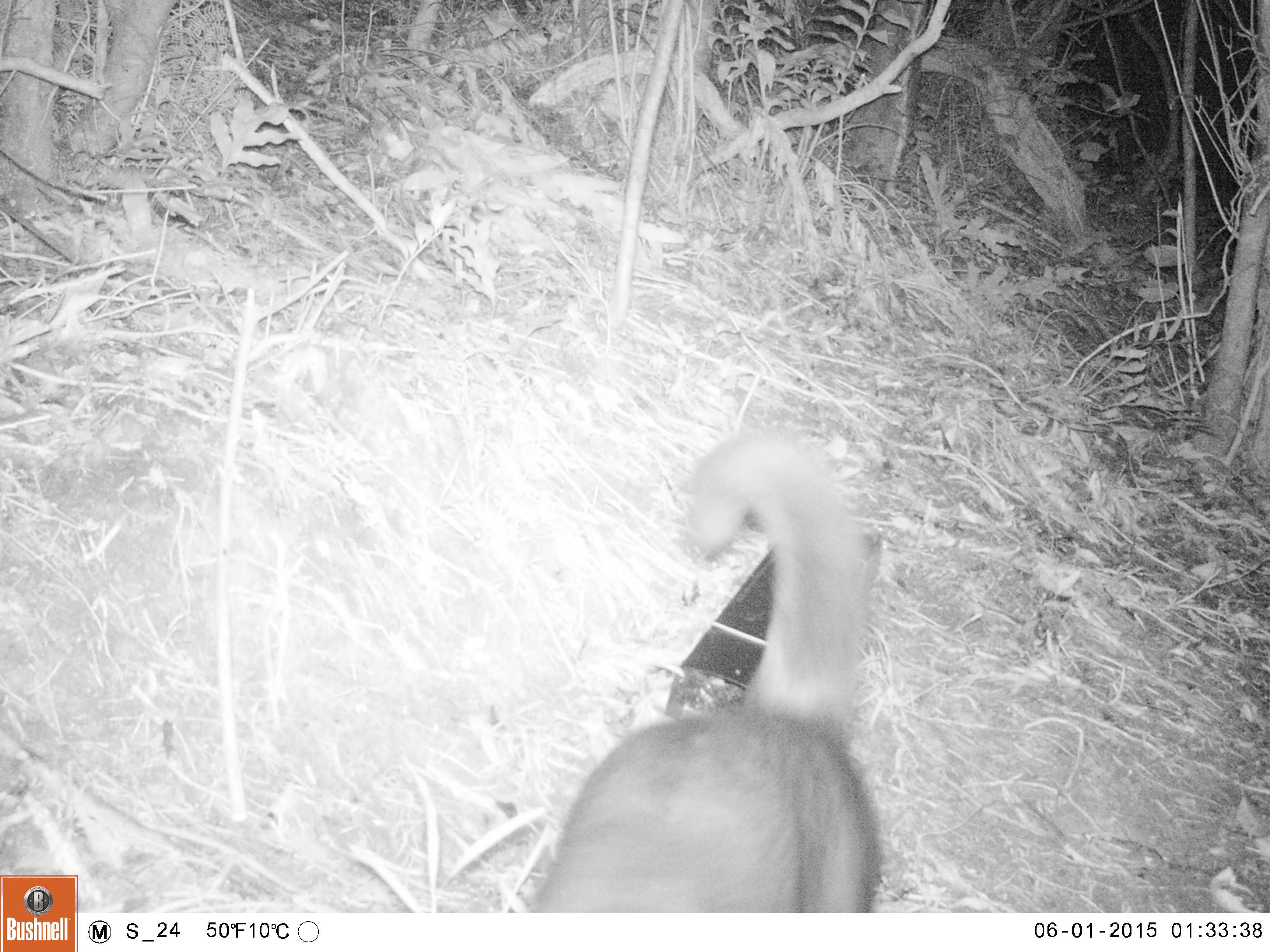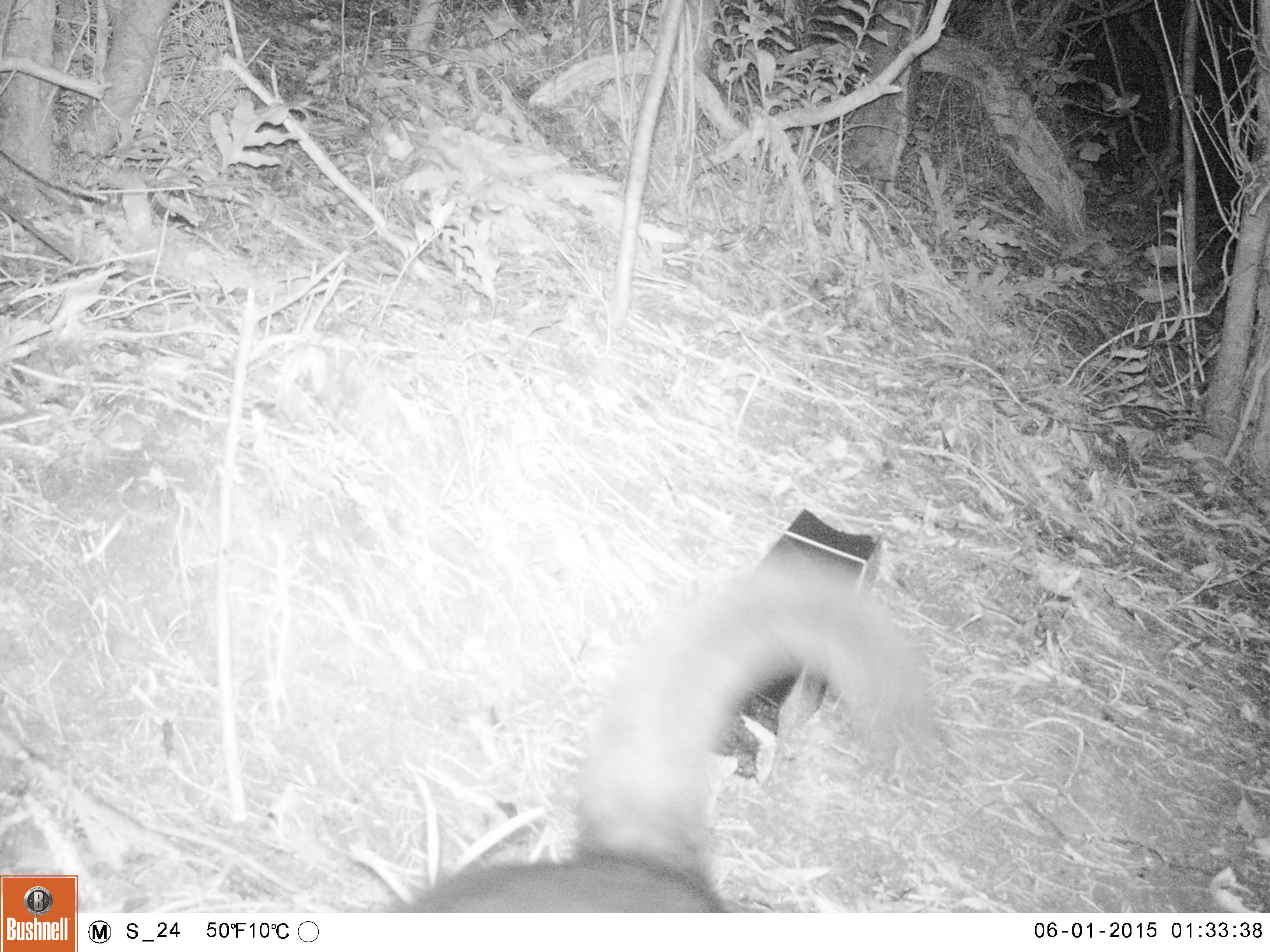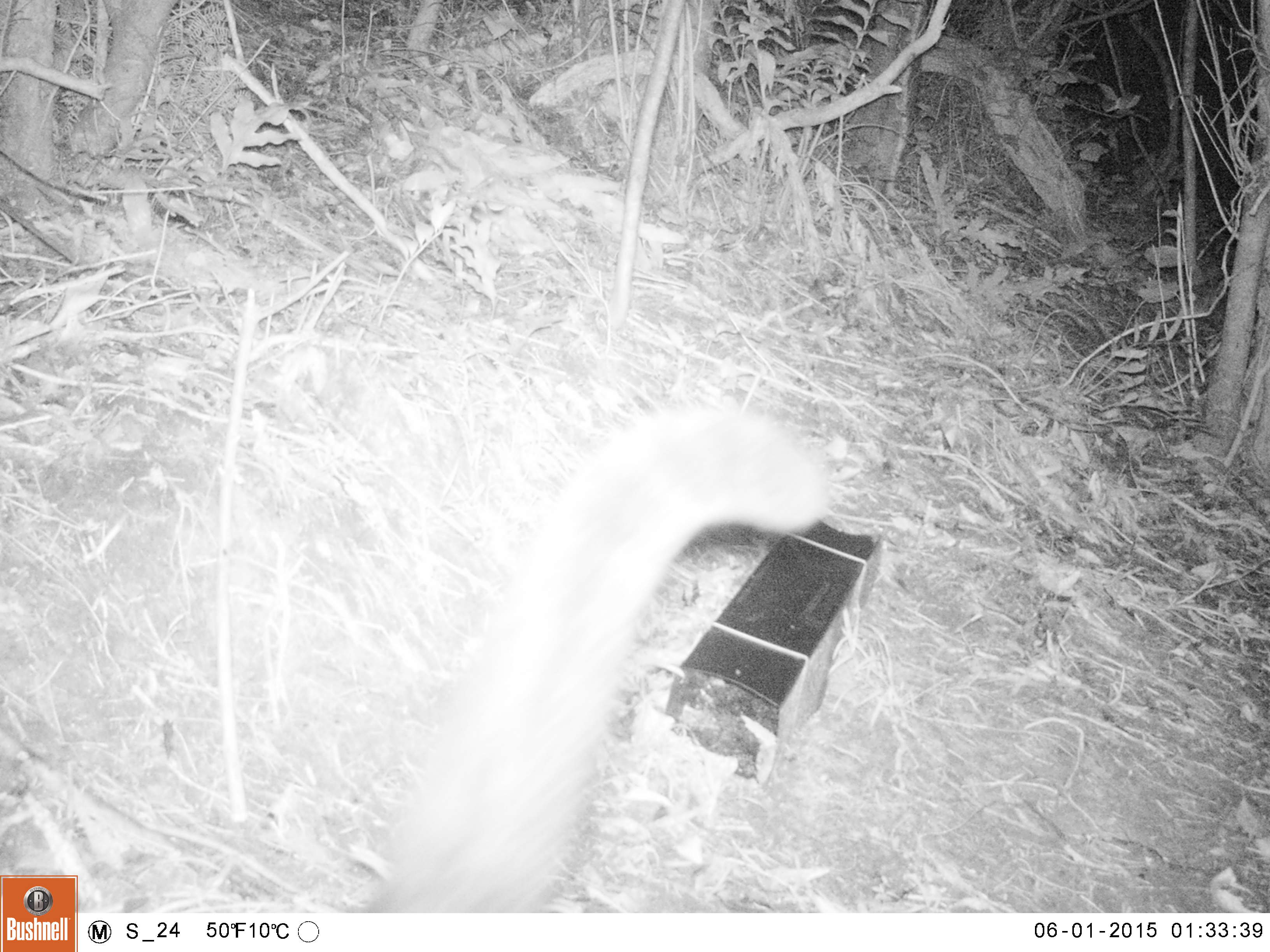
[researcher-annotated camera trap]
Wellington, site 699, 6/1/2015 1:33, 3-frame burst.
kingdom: Animalia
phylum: Chordata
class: Mammalia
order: Carnivora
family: Felidae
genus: Felis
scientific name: Felis catus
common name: cat